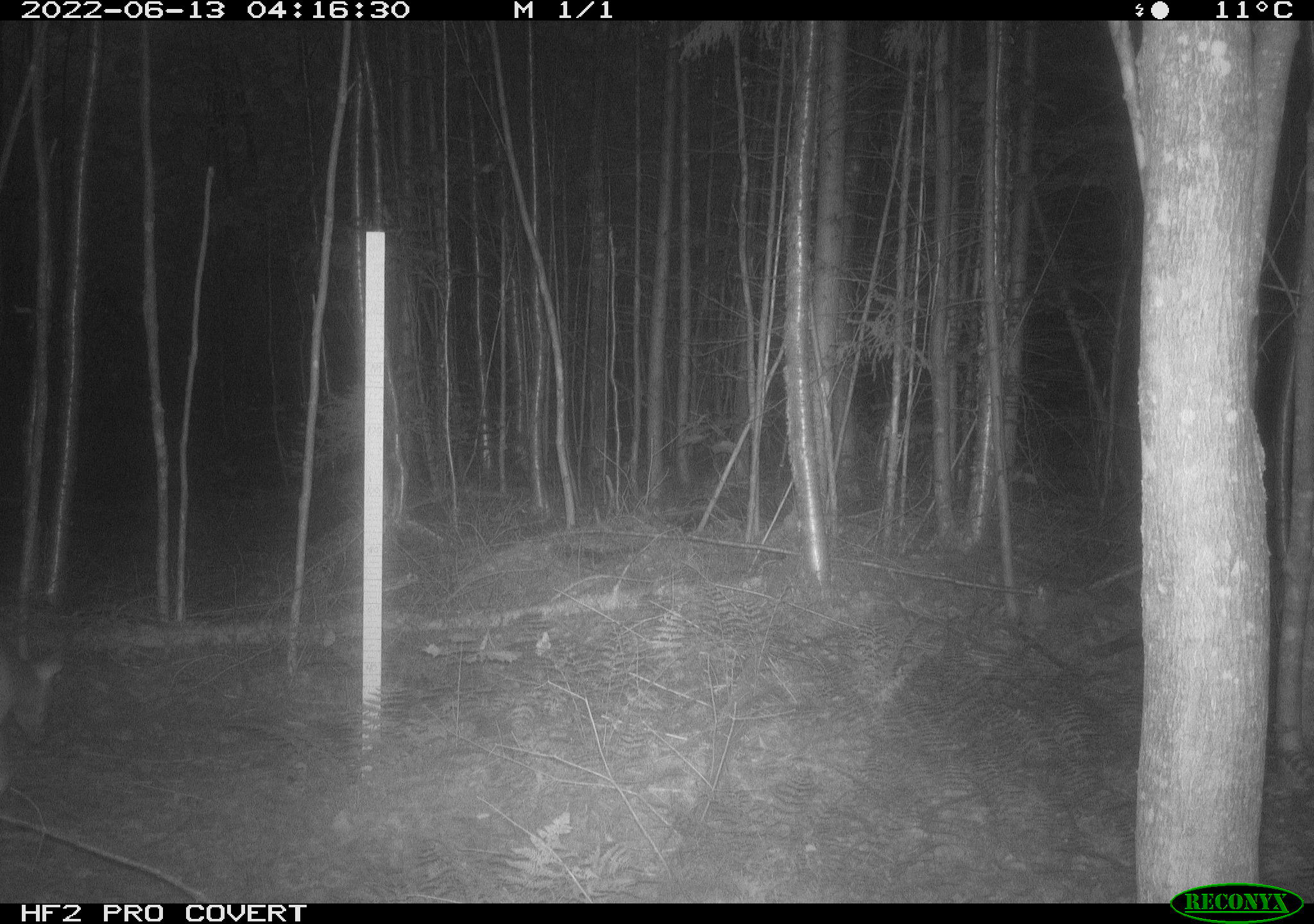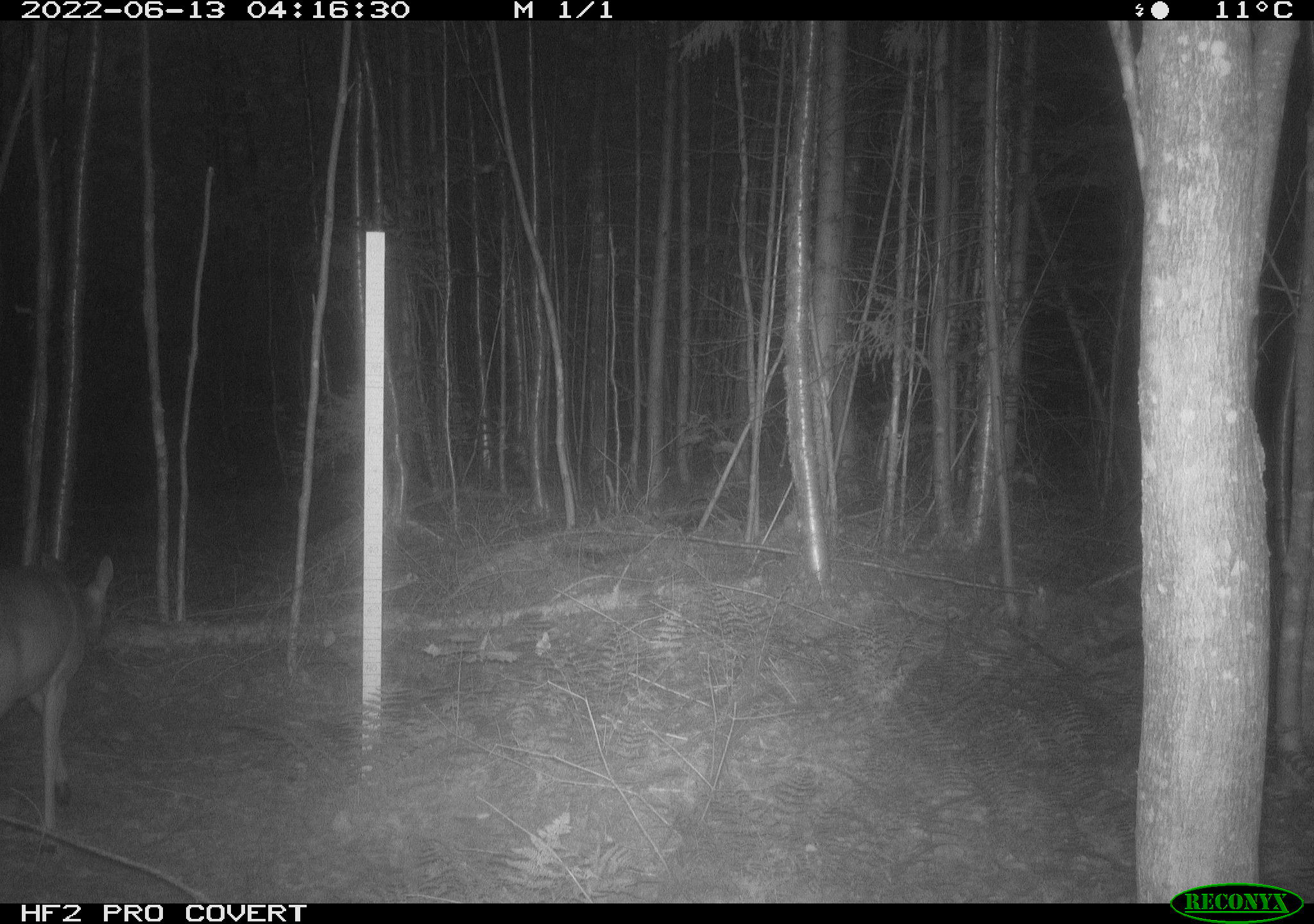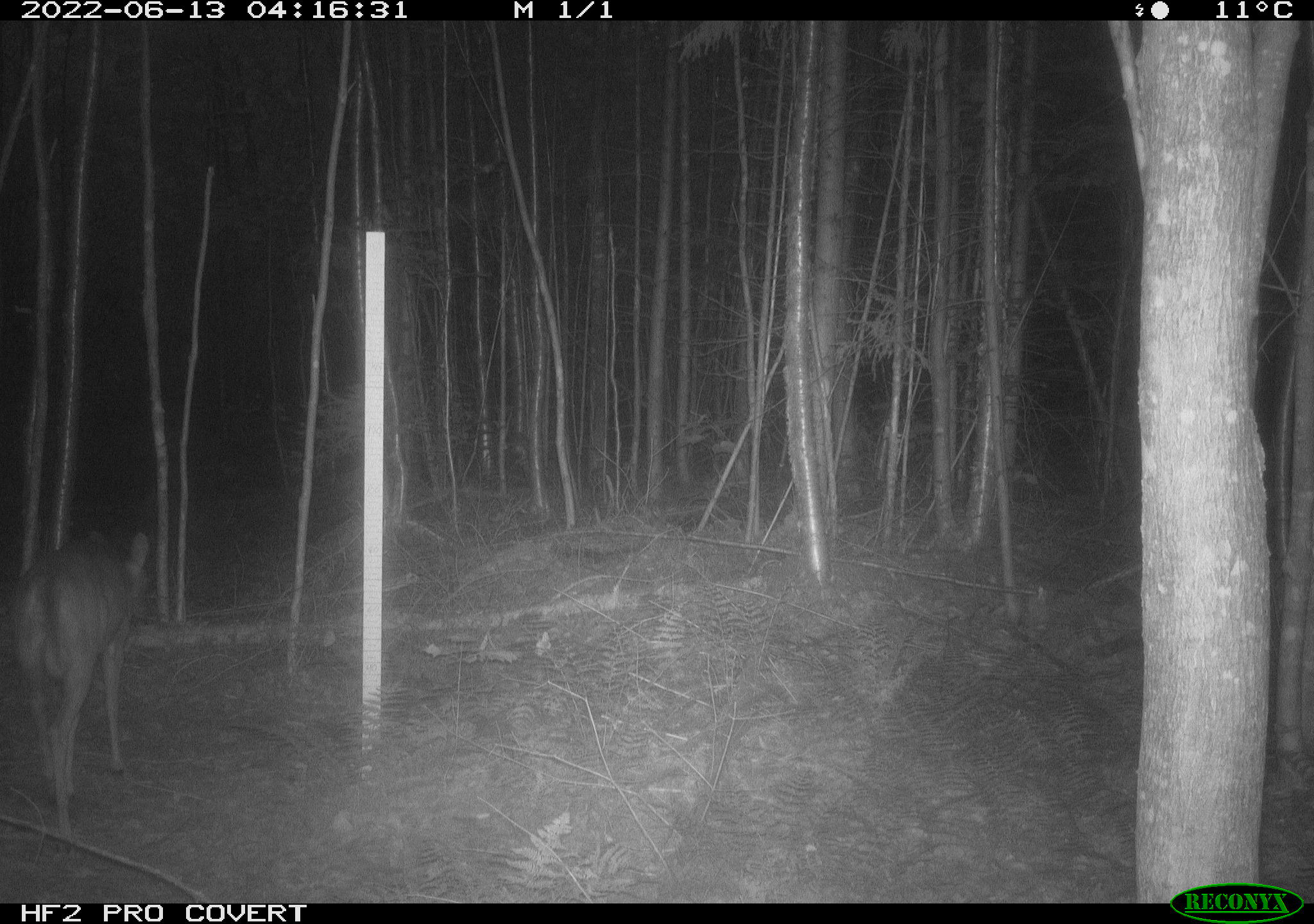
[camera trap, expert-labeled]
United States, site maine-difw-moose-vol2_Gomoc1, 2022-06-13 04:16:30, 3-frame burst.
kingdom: Animalia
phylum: Chordata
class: Mammalia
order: Artiodactyla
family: Cervidae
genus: Odocoileus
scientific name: Odocoileus virginianus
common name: white-tailed deer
White-tailed deer (Odocoileus virginianus).